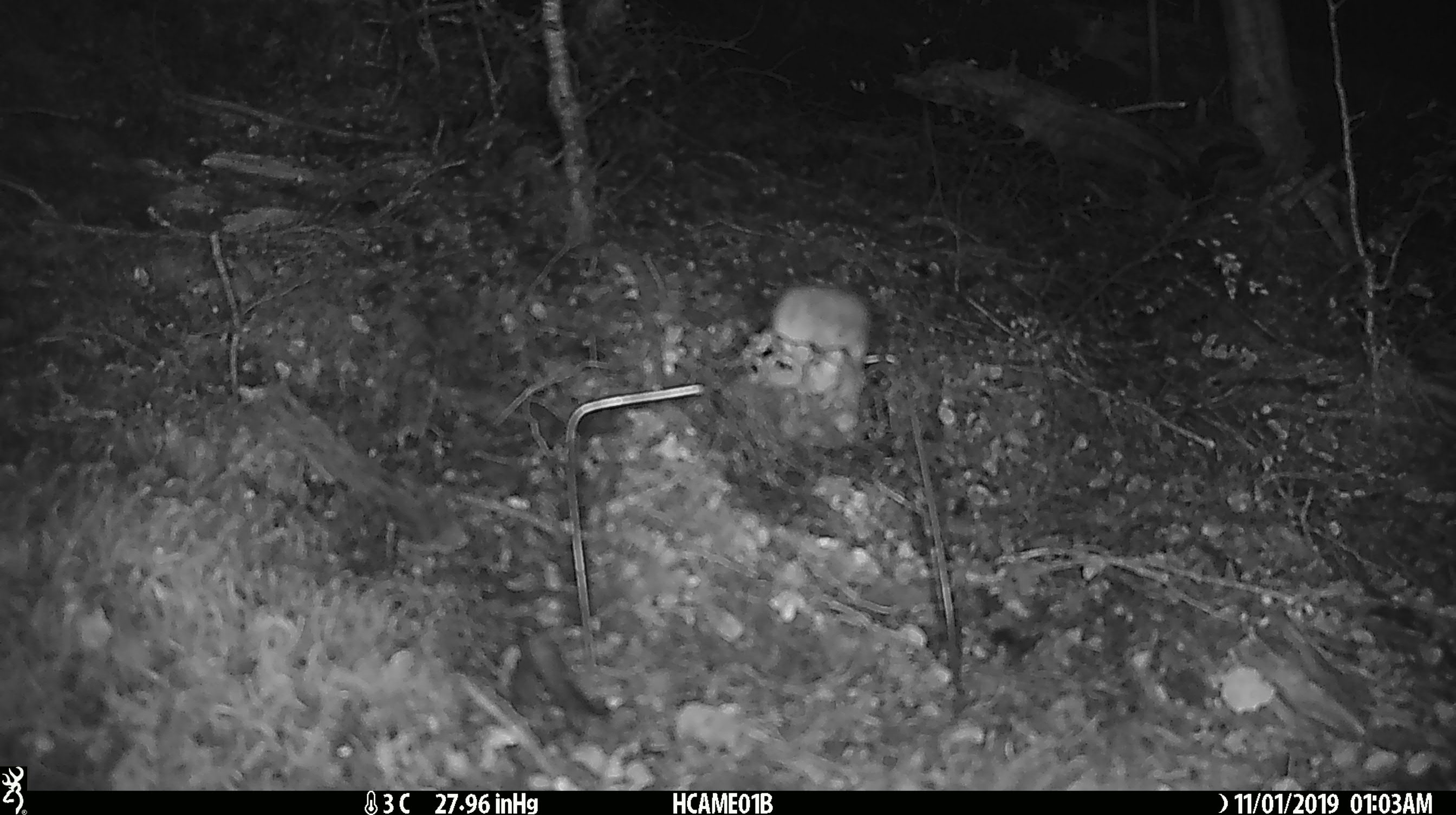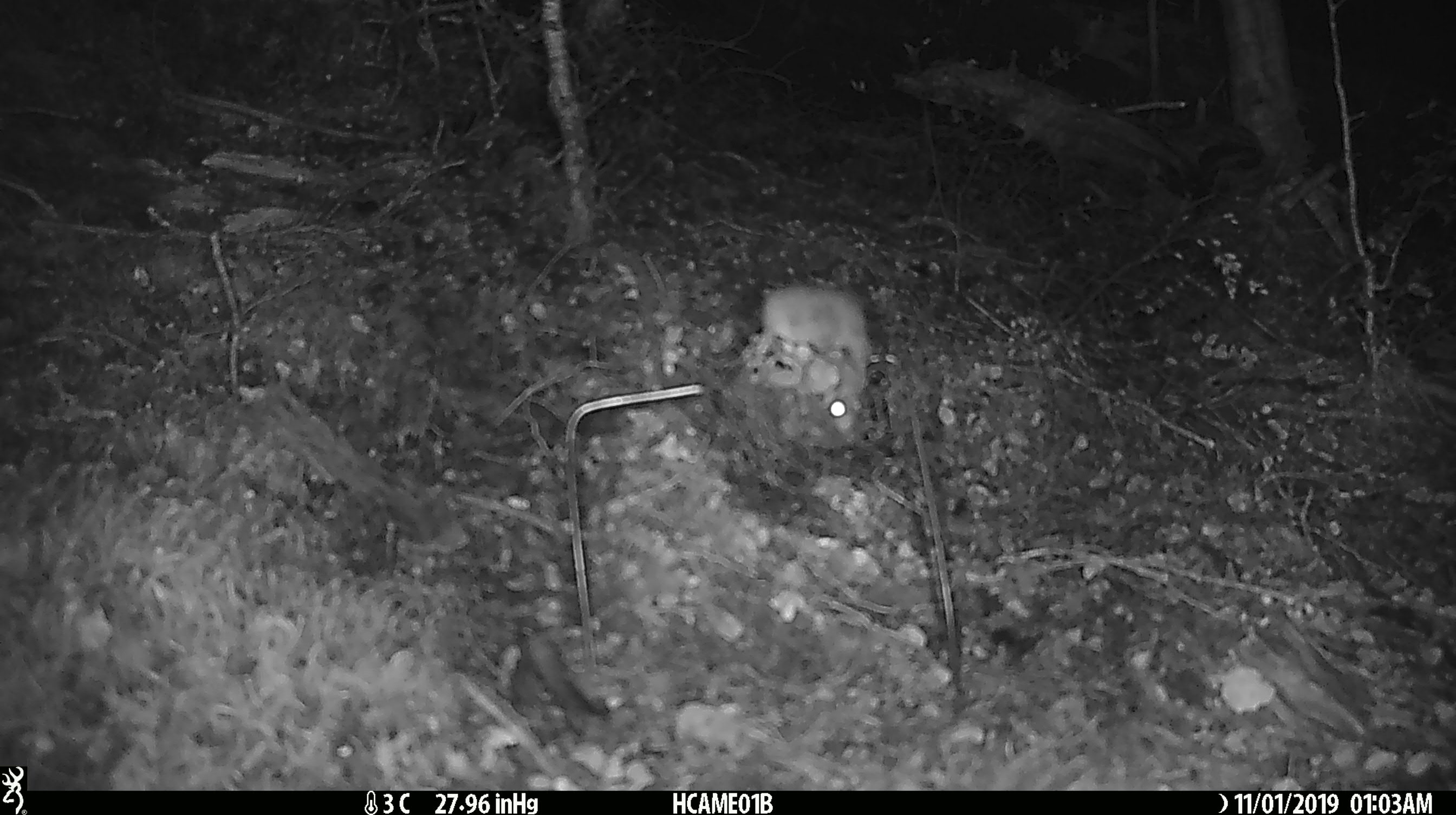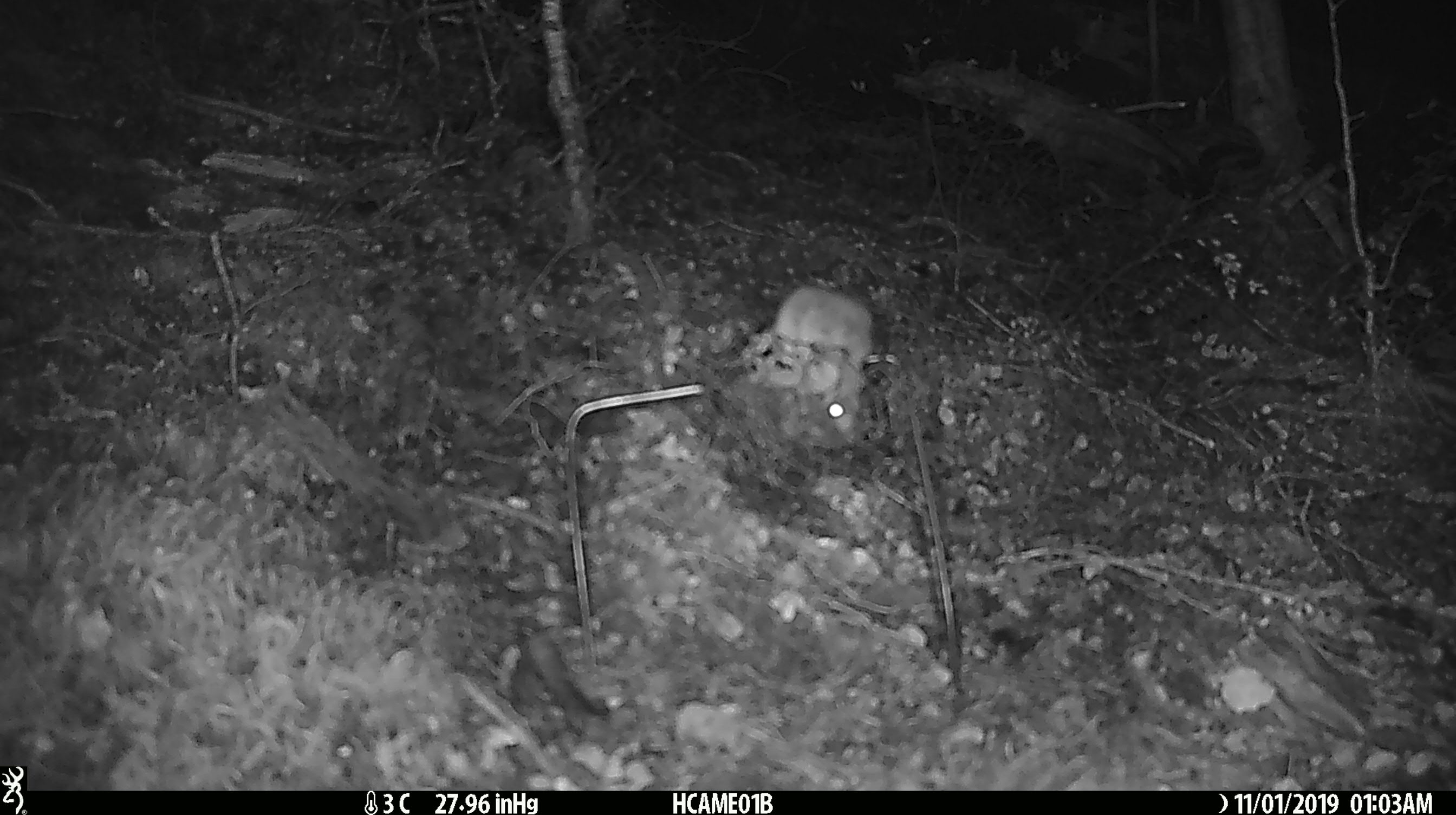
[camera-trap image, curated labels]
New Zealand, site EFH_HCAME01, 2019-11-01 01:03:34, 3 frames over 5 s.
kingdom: Animalia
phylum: Chordata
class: Mammalia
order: Rodentia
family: Muridae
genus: Mus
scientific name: Mus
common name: mouse